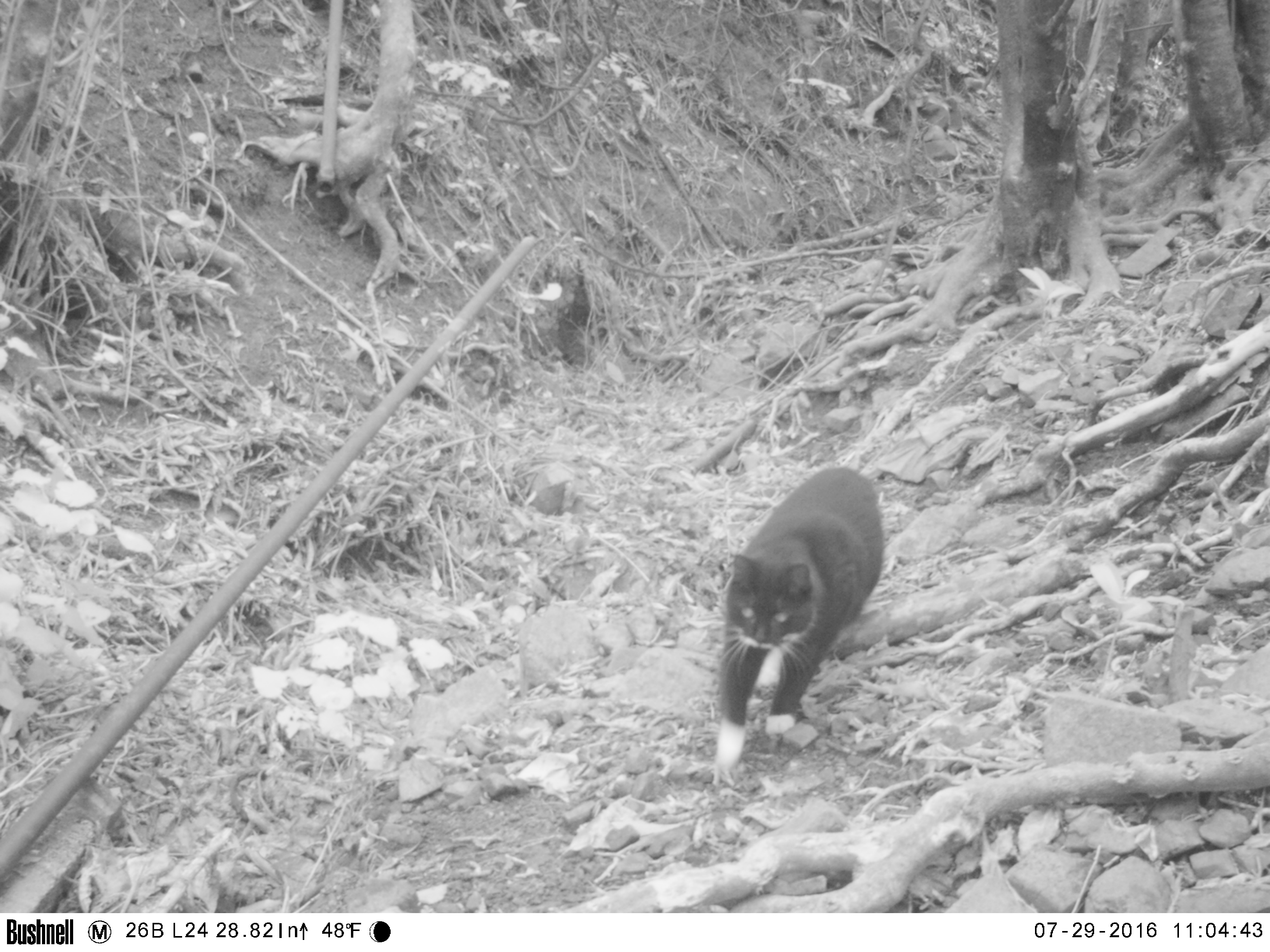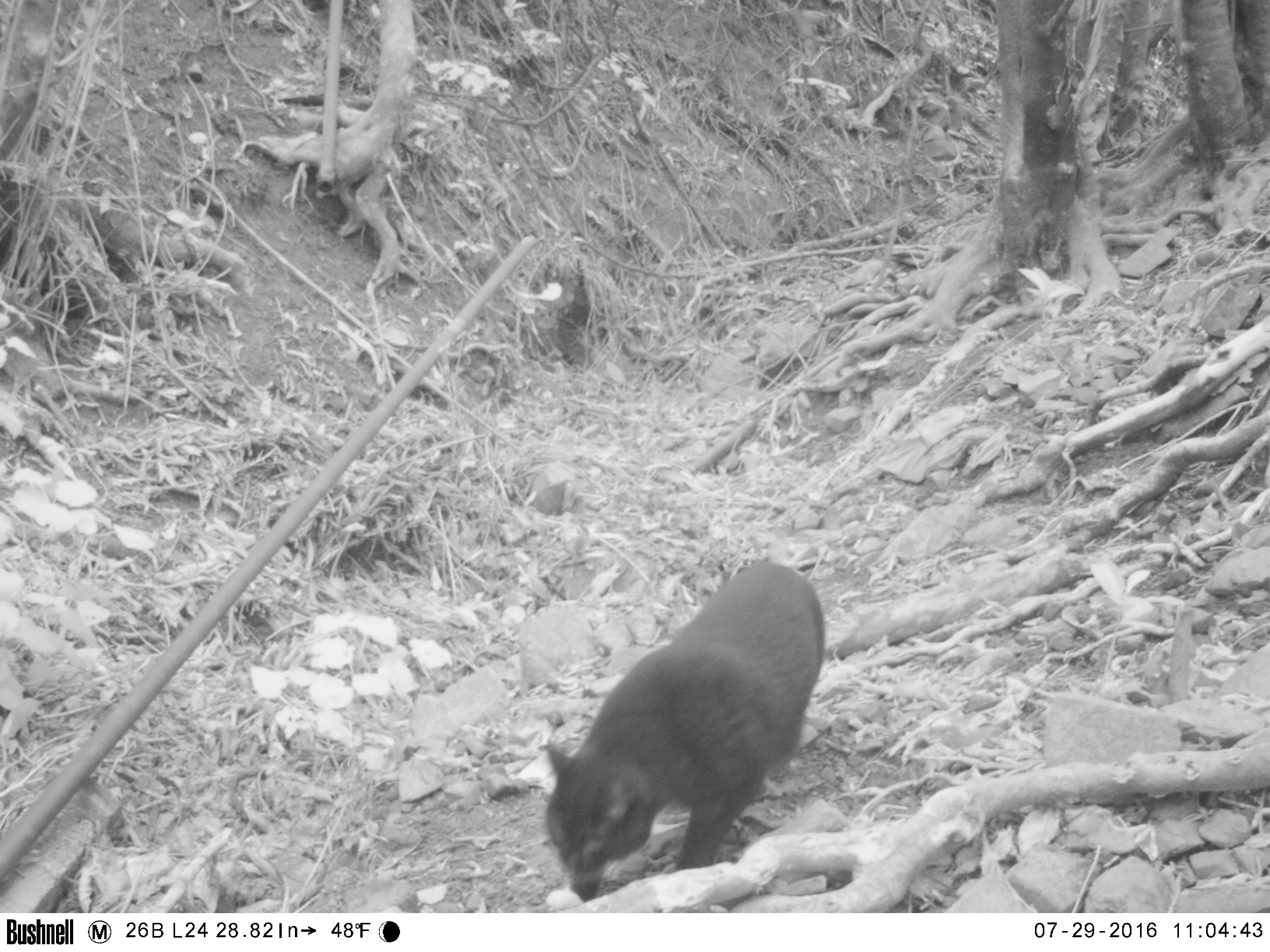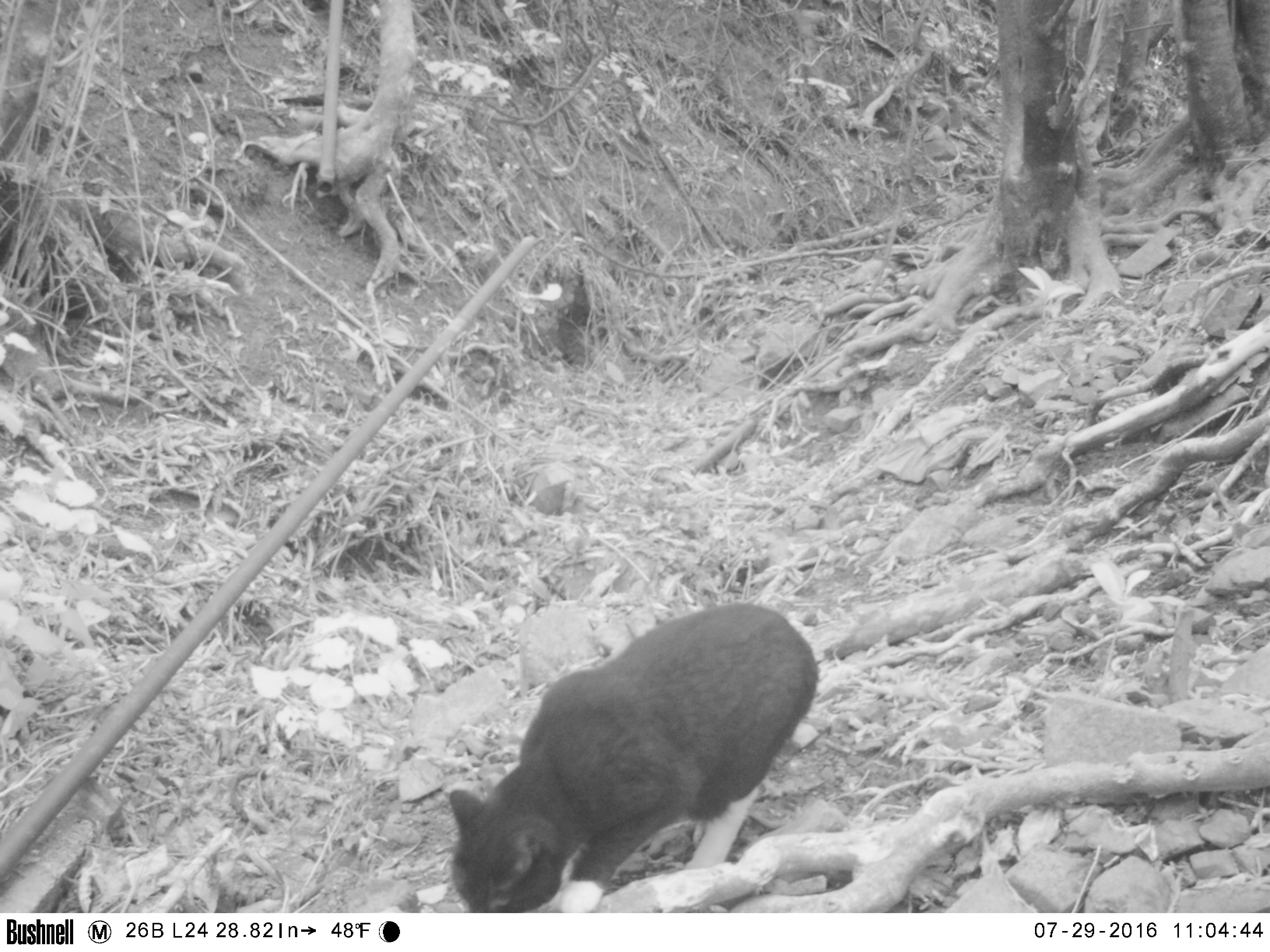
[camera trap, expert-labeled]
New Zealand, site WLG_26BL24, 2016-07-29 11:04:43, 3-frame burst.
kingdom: Animalia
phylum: Chordata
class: Mammalia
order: Carnivora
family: Felidae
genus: Felis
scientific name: Felis catus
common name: domestic cat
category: cat